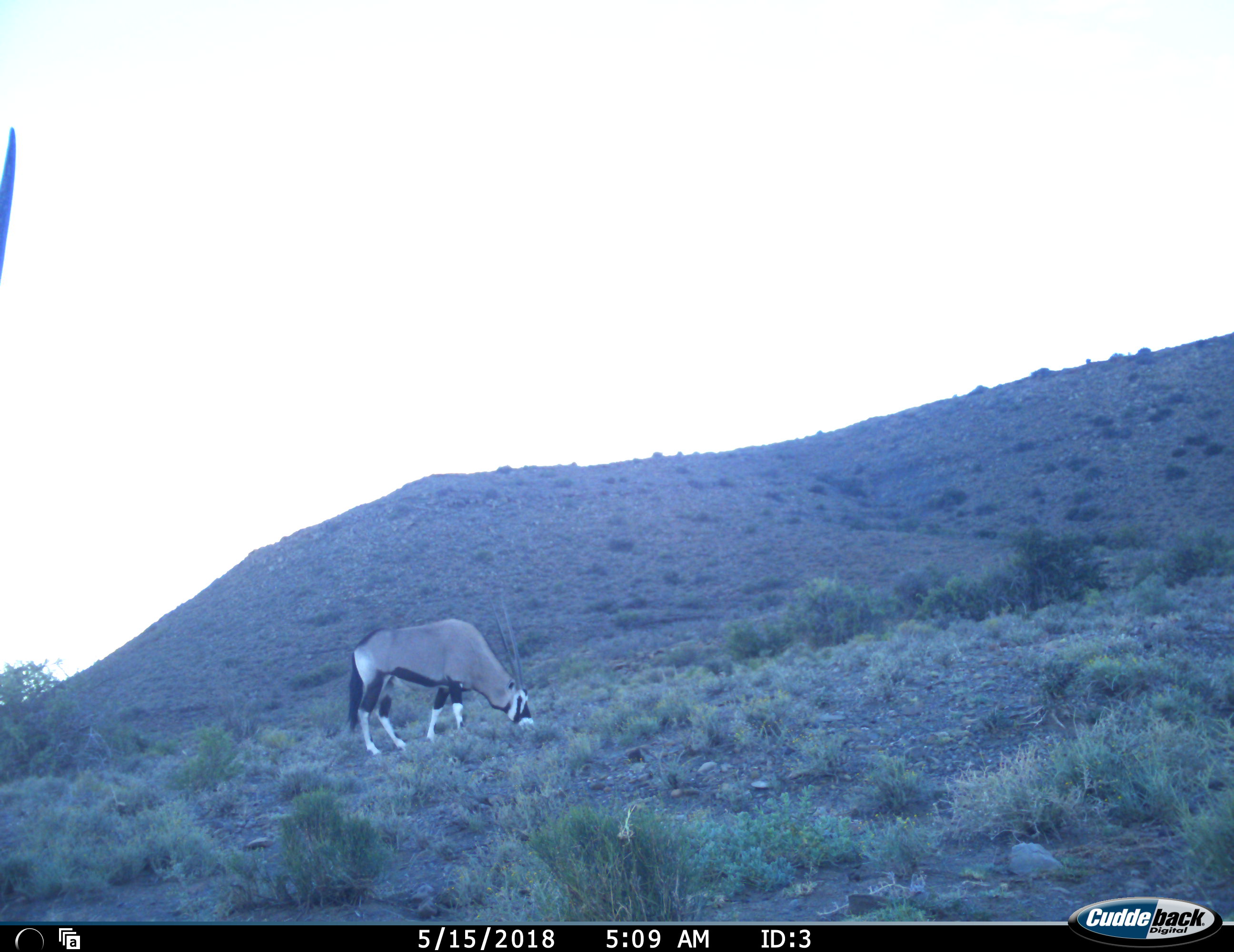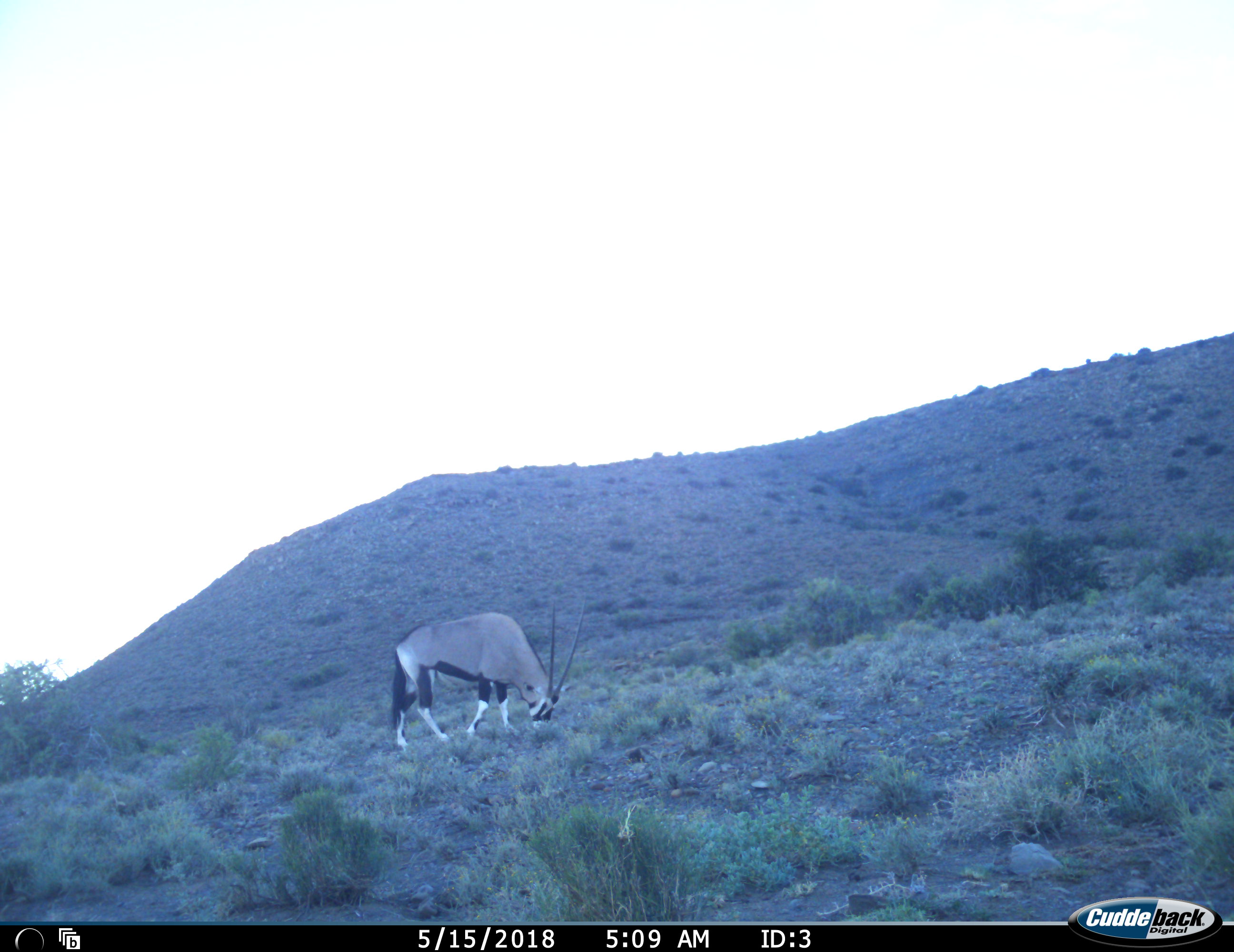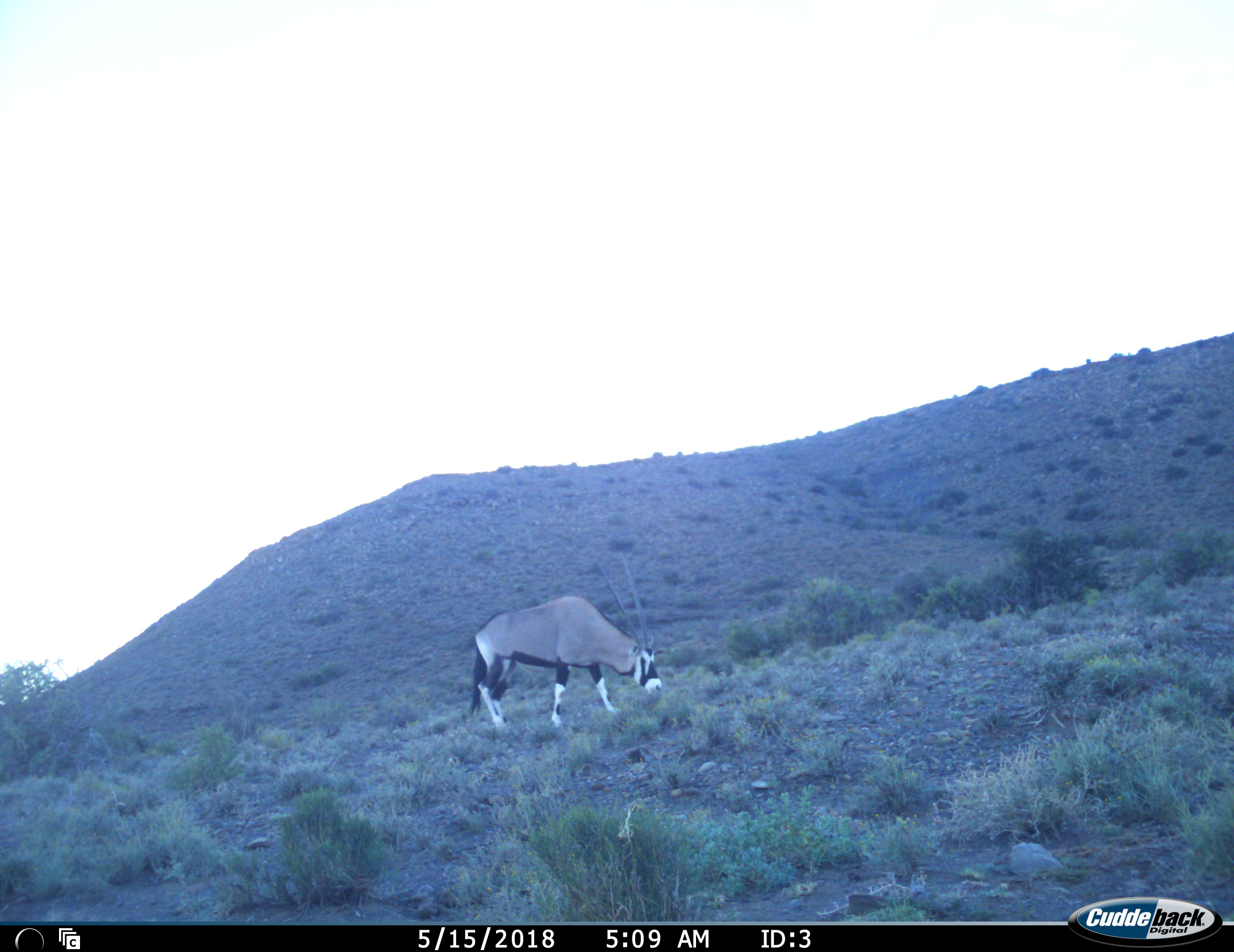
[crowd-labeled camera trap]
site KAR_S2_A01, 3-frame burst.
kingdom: Animalia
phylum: Chordata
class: Mammalia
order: Artiodactyla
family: Bovidae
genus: Oryx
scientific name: Oryx gazella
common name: gemsbok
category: oryx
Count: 2.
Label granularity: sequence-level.